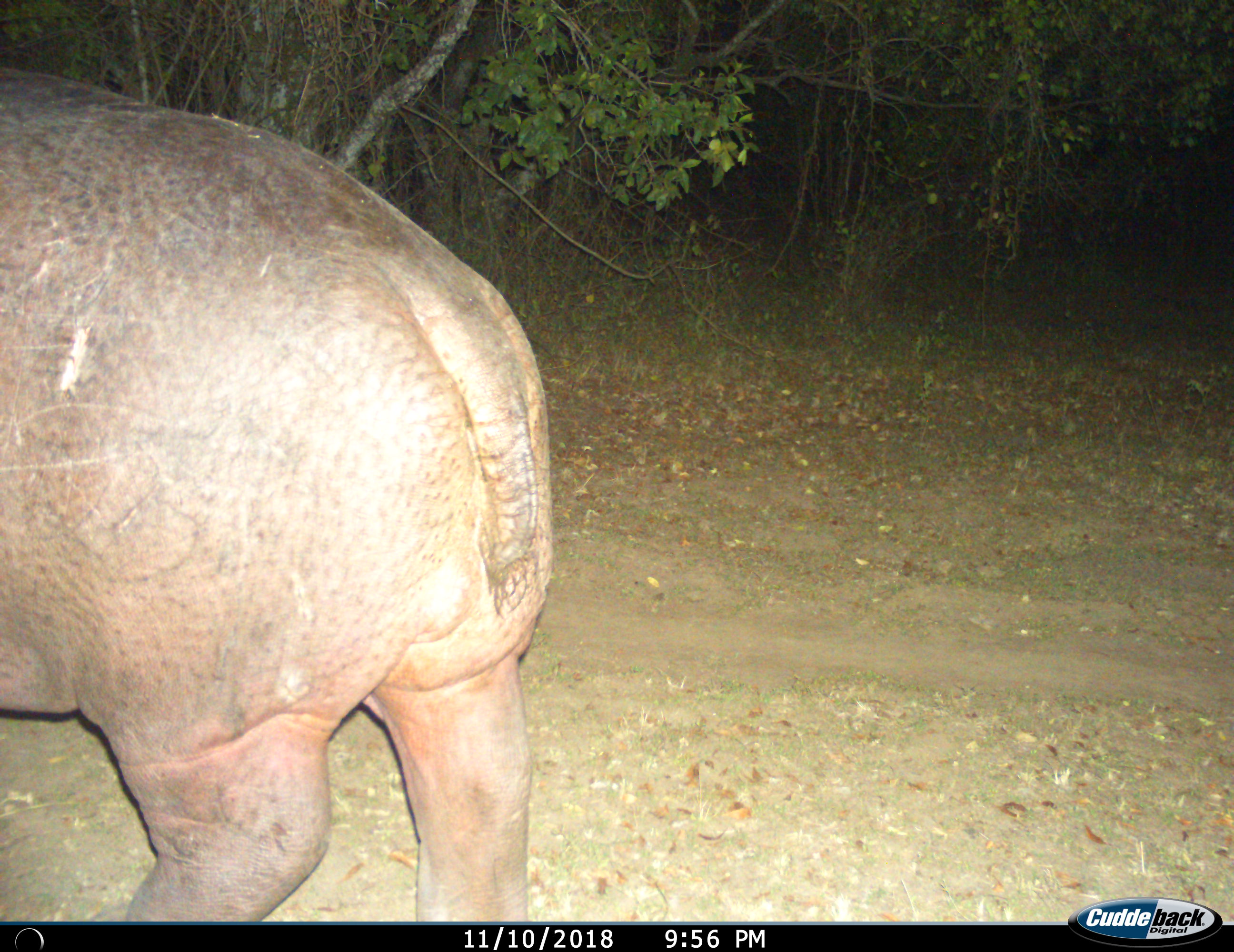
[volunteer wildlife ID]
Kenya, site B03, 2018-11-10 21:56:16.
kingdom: Animalia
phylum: Chordata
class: Mammalia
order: Artiodactyla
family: Hippopotamidae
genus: Hippopotamus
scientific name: Hippopotamus amphibius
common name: hippopotamus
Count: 1.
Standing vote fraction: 30%.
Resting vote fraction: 0%.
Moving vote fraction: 70%.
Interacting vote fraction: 0%.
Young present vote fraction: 0%.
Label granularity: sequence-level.